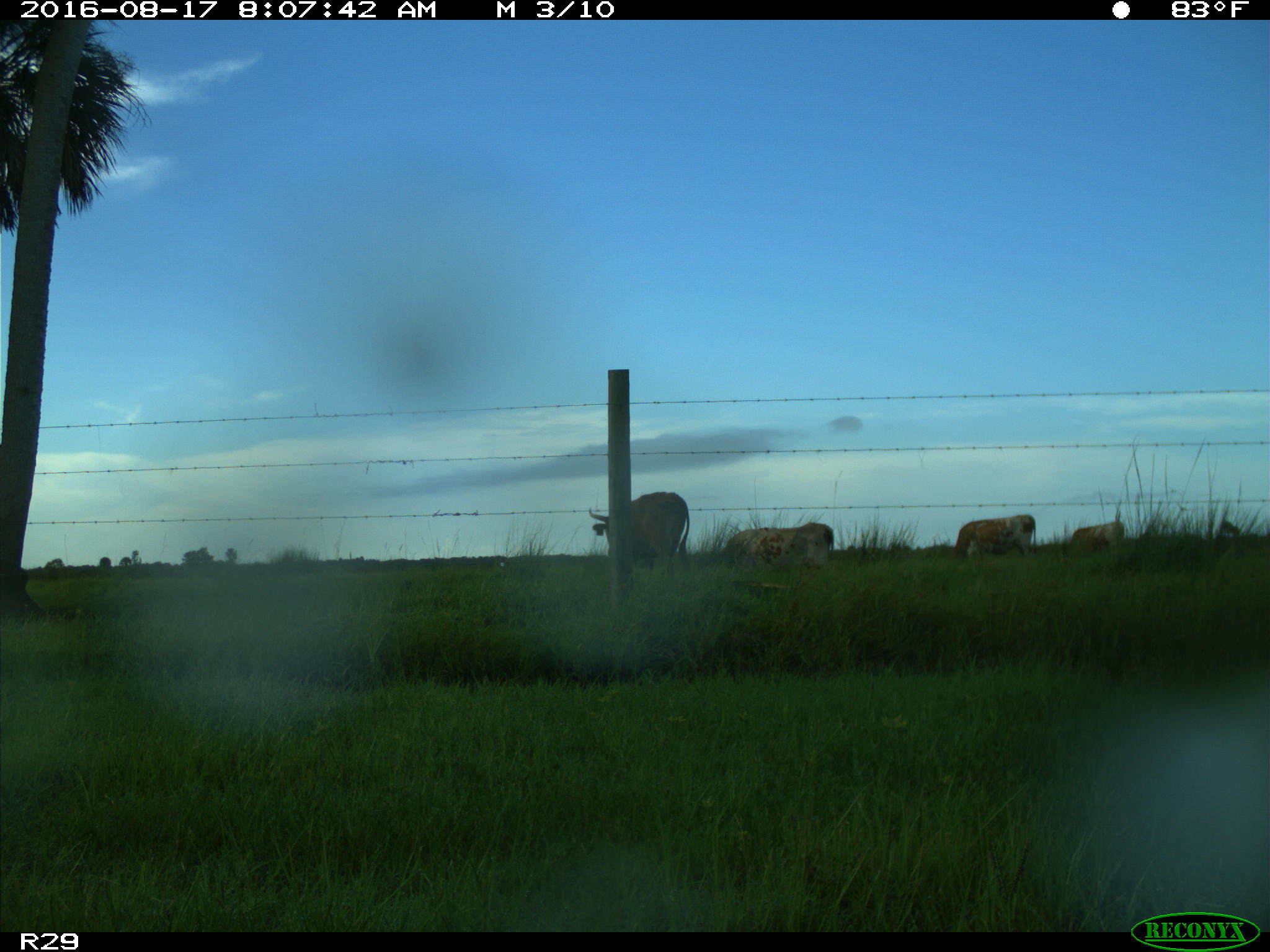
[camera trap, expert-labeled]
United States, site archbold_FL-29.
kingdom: Animalia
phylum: Chordata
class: Mammalia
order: Artiodactyla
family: Bovidae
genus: Bos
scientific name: Bos taurus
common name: domestic cow